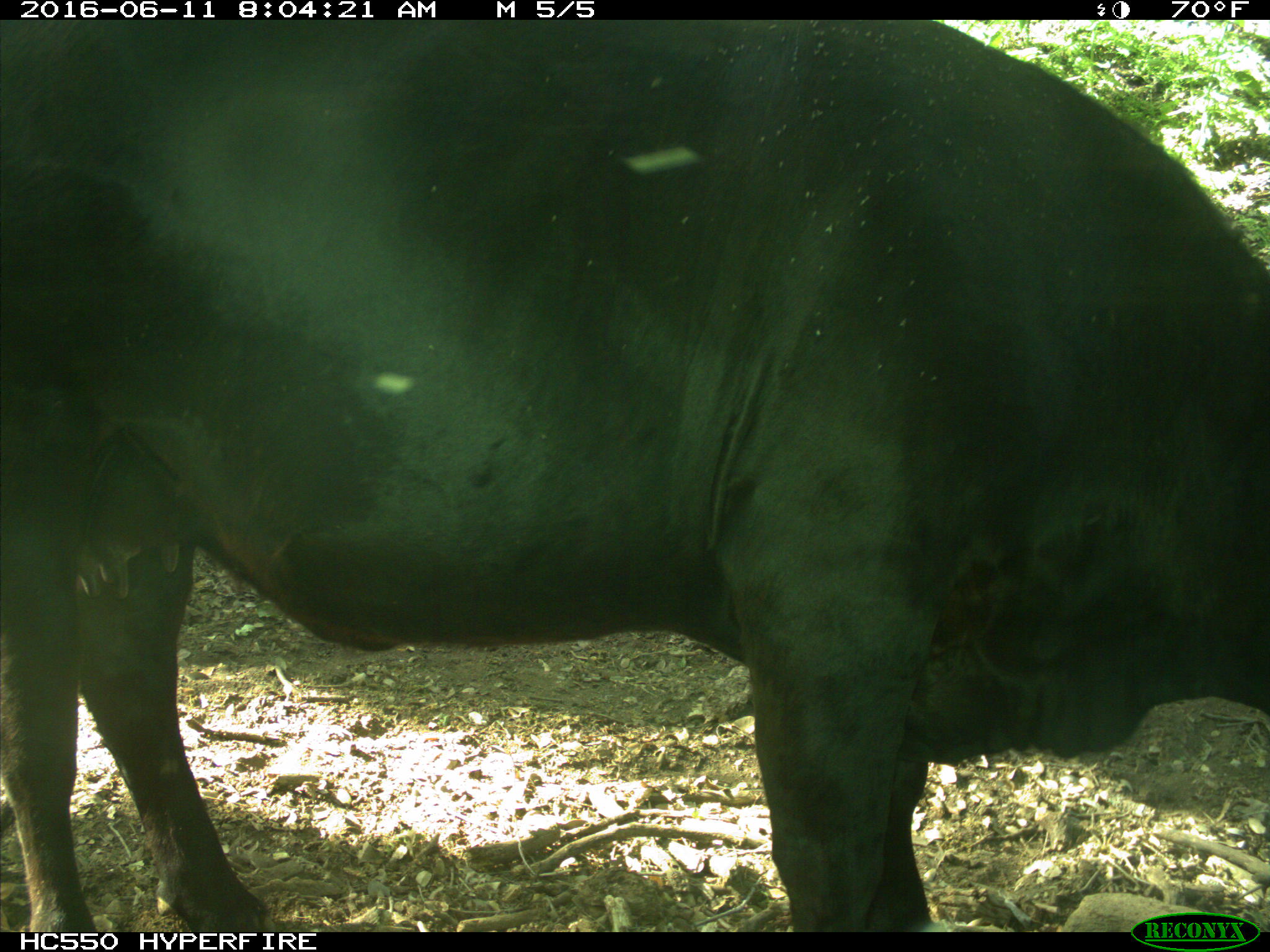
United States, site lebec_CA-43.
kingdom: Animalia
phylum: Chordata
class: Mammalia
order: Artiodactyla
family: Bovidae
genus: Bos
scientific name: Bos taurus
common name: domestic cow